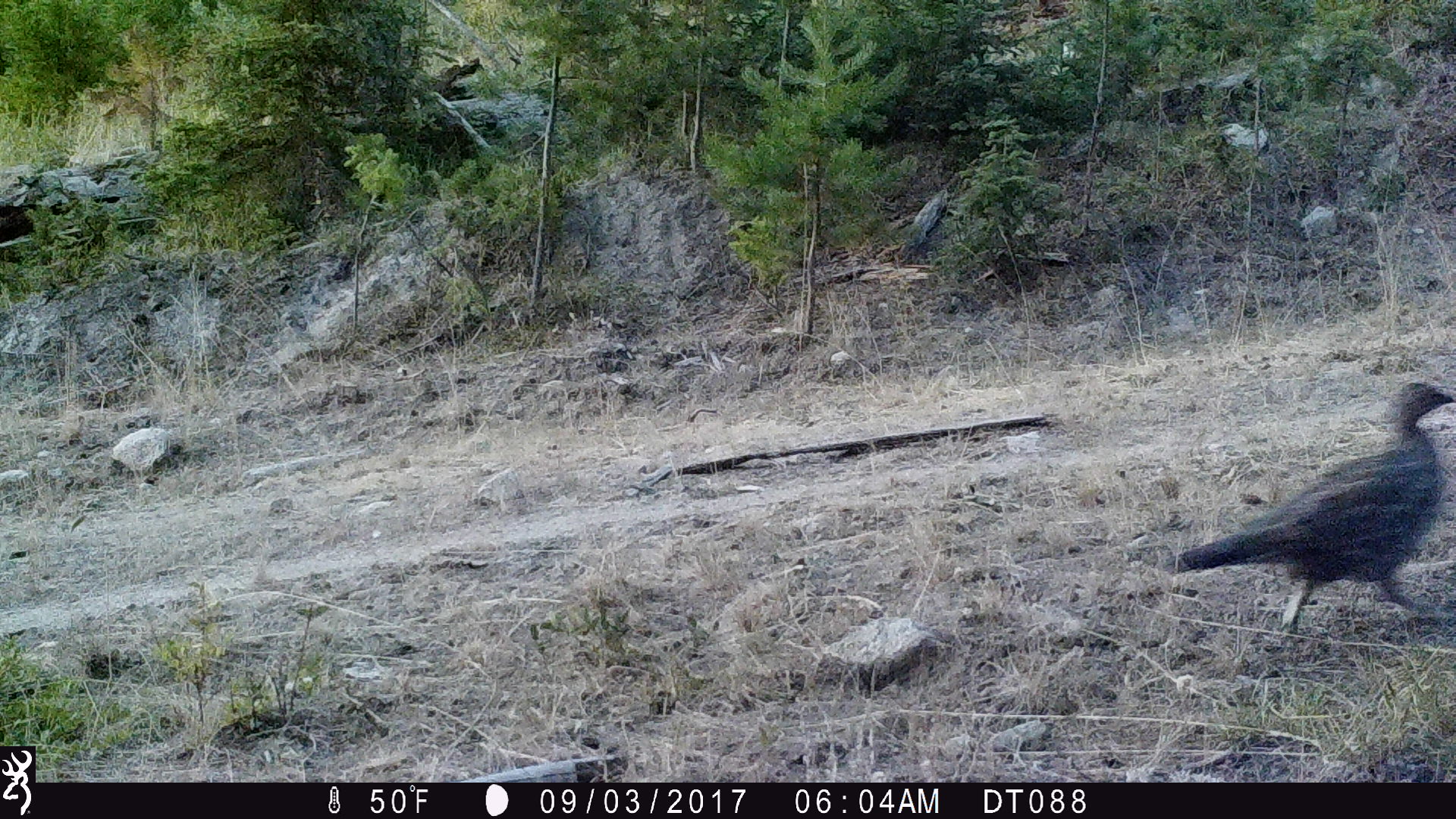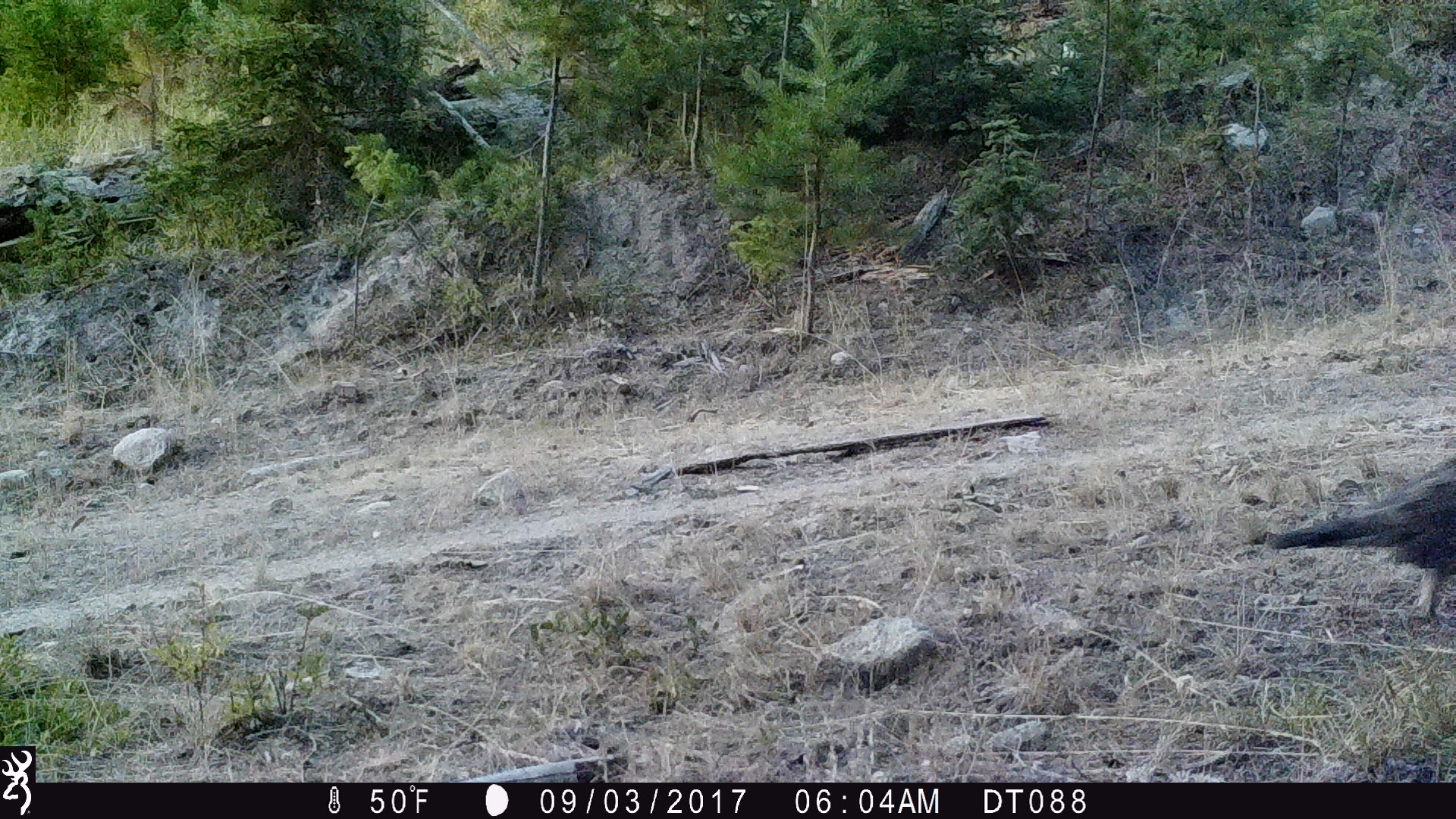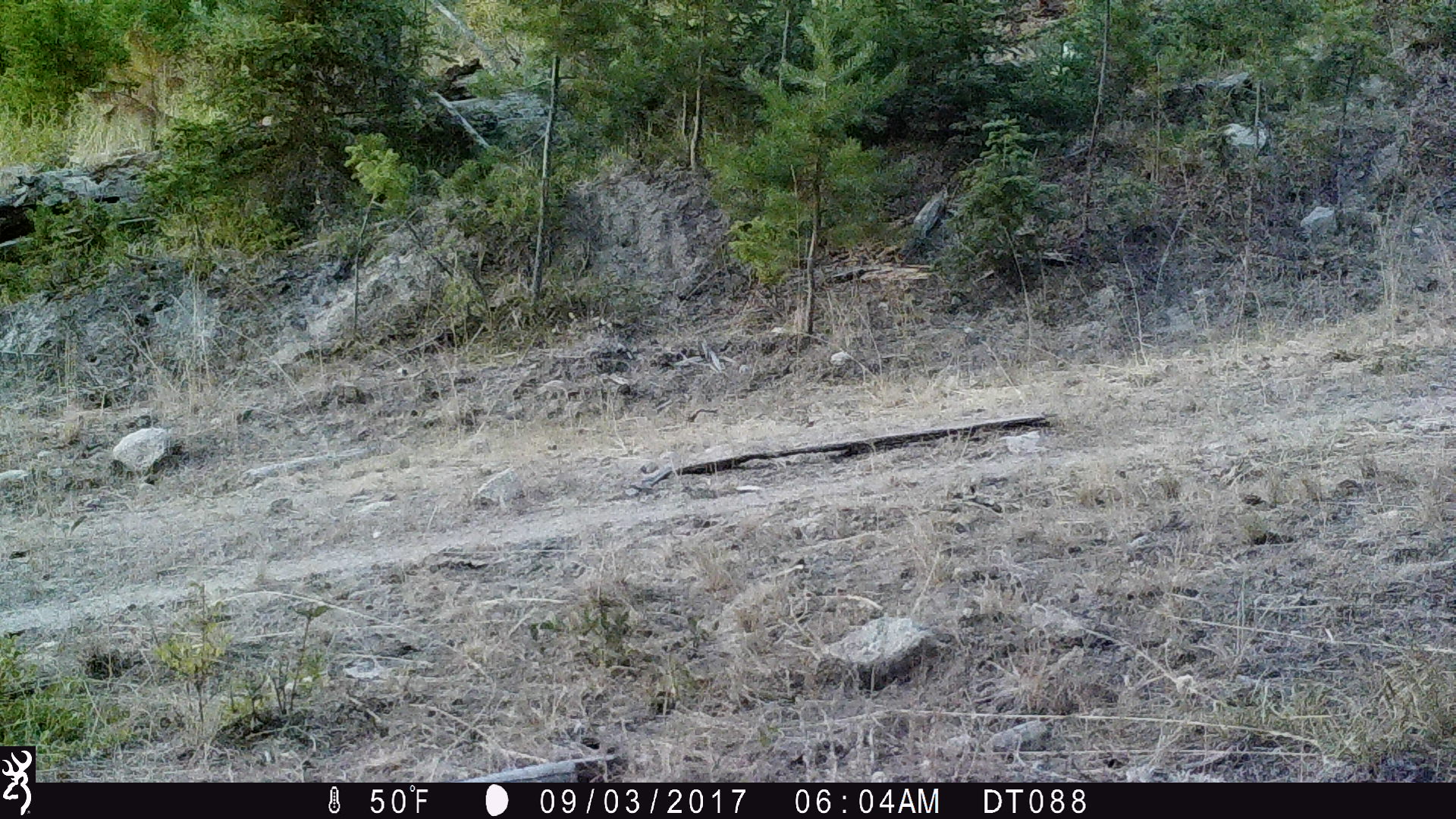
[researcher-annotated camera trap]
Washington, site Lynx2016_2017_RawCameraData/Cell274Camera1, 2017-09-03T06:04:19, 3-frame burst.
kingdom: Animalia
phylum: Chordata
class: Aves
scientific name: Aves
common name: birds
Aves (birds). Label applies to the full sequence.